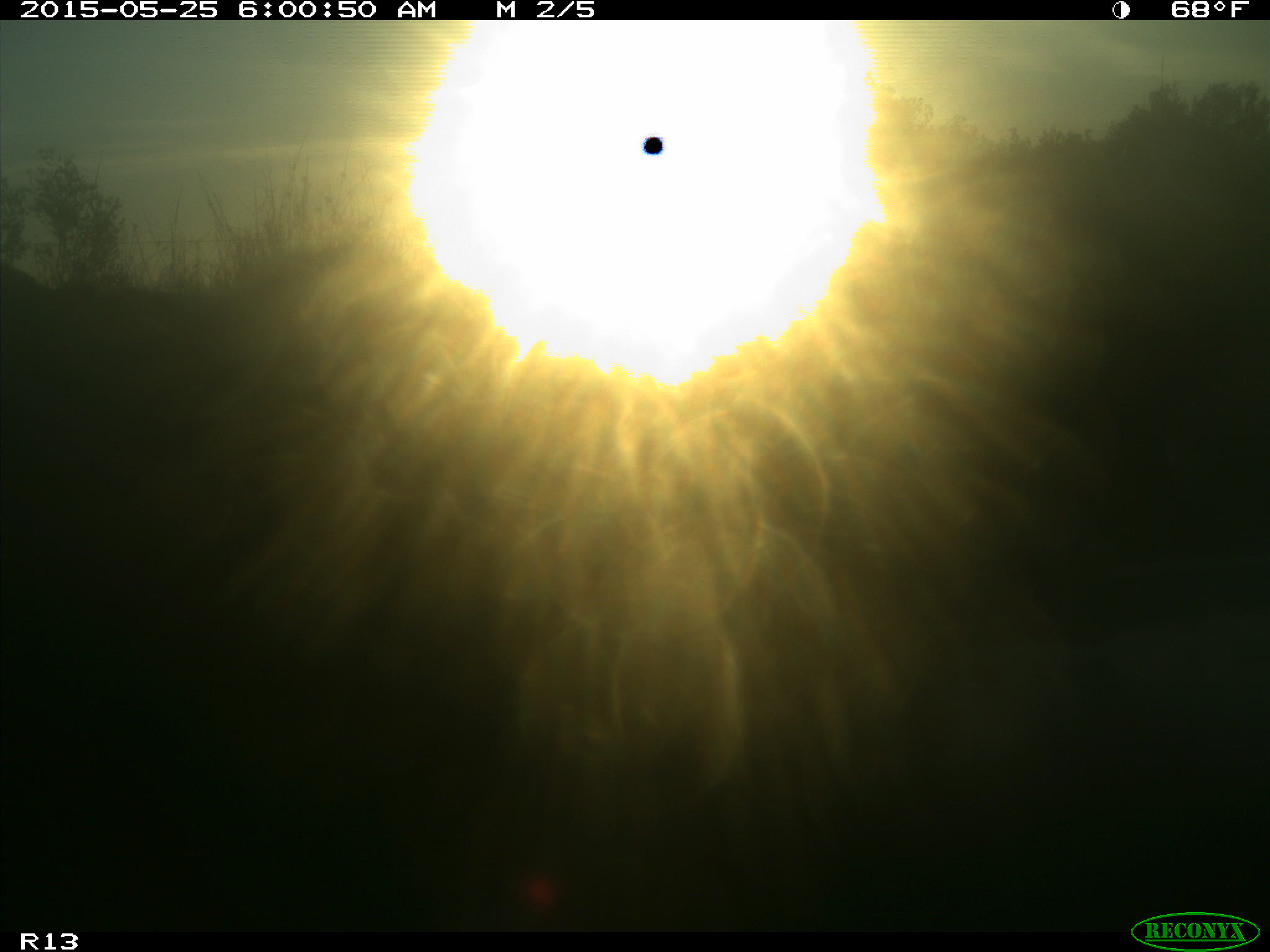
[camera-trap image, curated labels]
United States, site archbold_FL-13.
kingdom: Animalia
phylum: Chordata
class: Mammalia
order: Artiodactyla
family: Bovidae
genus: Bos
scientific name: Bos taurus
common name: domestic cow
Bos taurus (domestic cow).